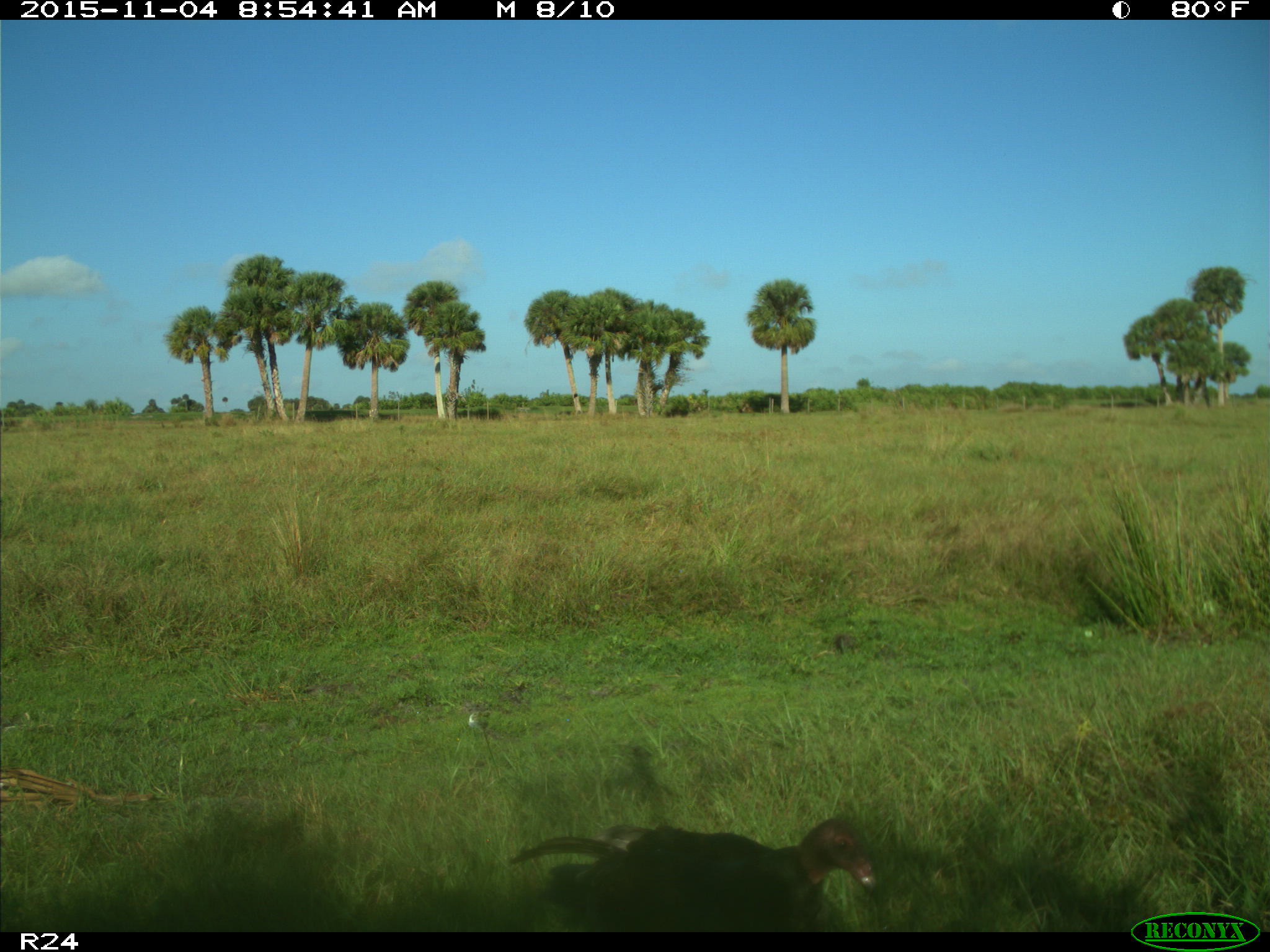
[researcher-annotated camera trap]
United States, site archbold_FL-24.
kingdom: Animalia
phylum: Chordata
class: Aves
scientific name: Aves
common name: birds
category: unidentified bird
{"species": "unidentified bird (birds) (Aves)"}